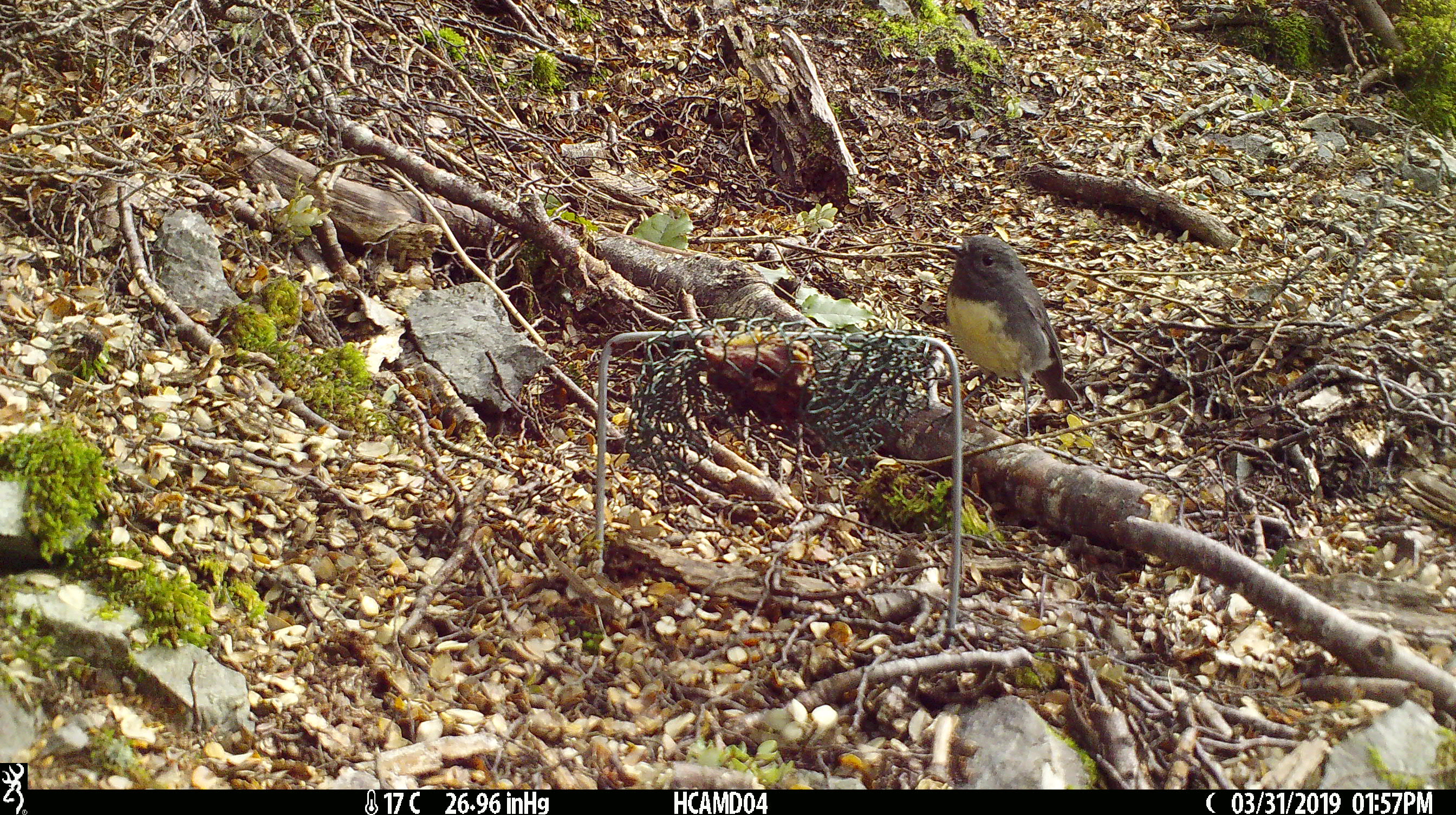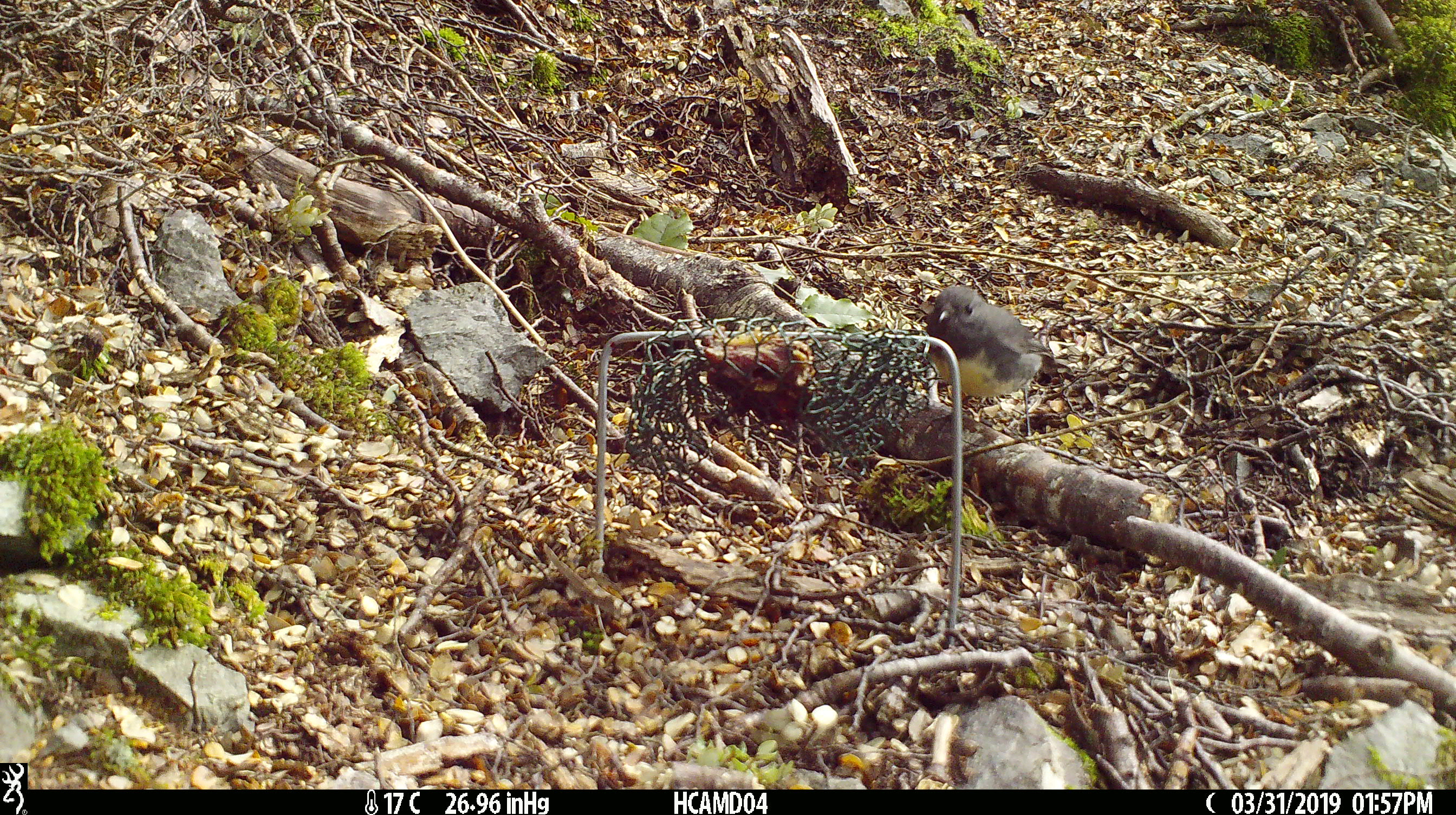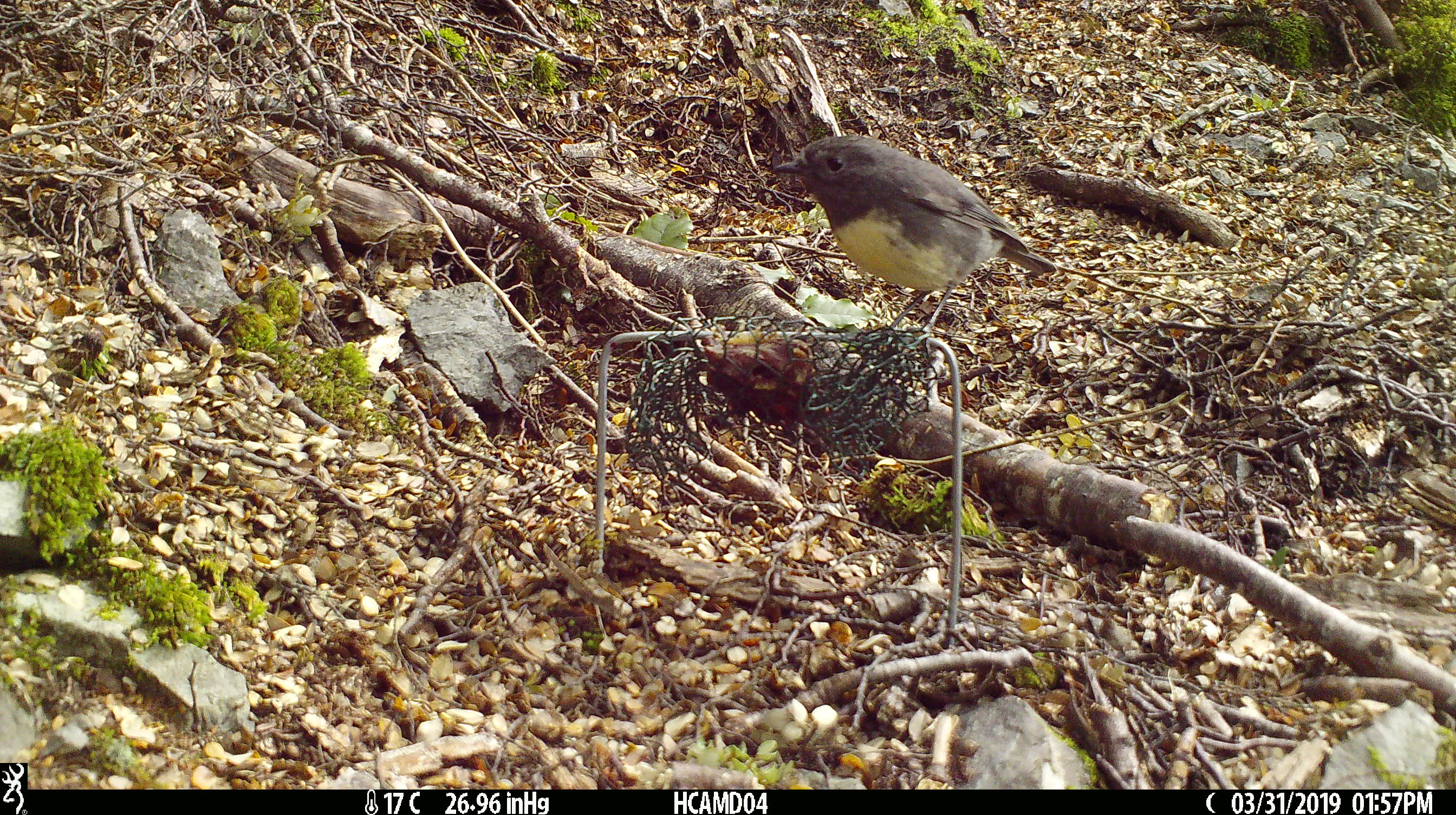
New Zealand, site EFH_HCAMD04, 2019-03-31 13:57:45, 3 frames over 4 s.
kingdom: Animalia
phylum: Chordata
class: Aves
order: Passeriformes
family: Petroicidae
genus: Petroica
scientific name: Petroica australis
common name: new zealand robin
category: robin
Robin (new zealand robin) (Petroica australis).